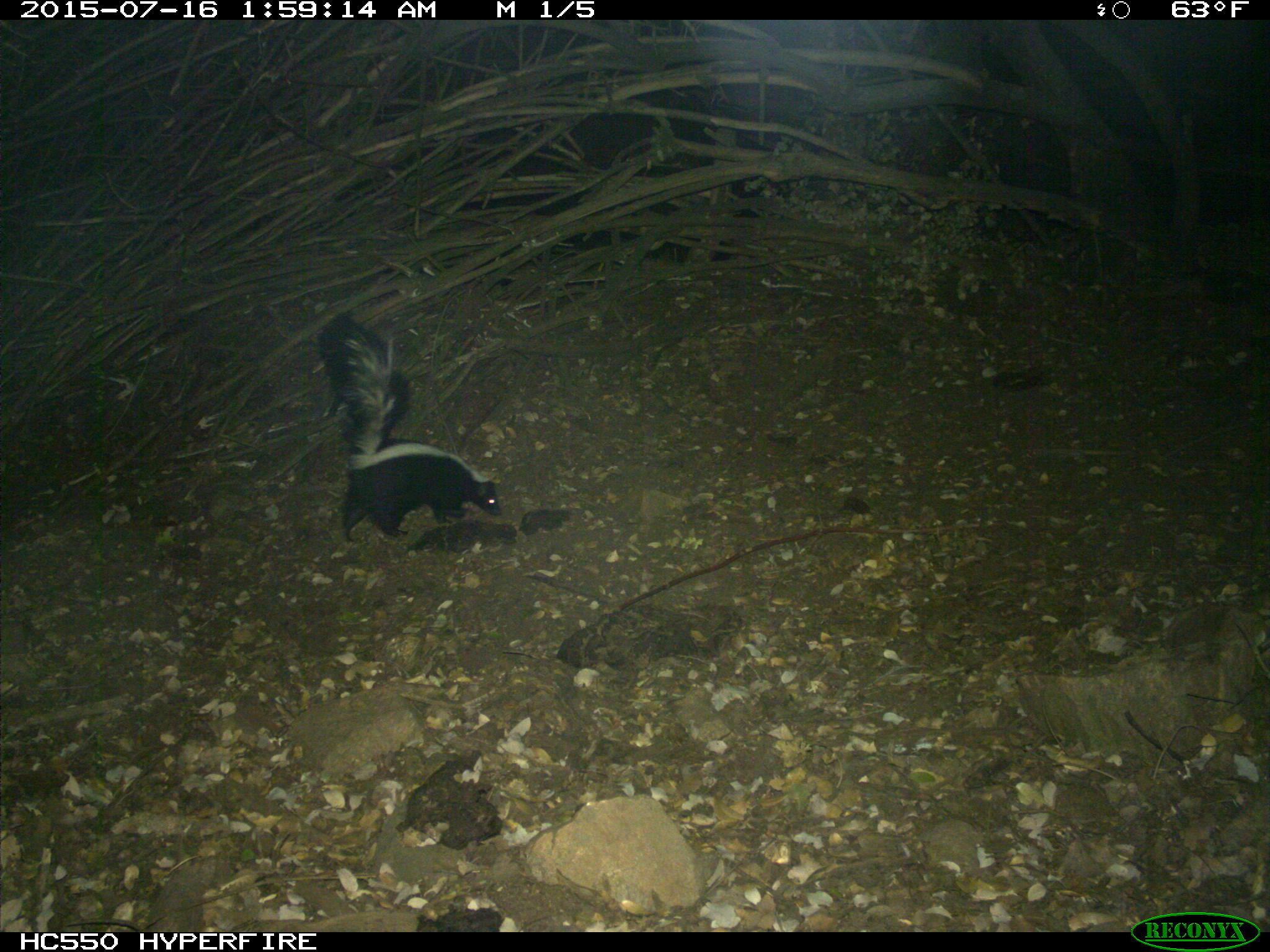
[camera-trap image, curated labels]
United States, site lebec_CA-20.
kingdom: Animalia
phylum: Chordata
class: Mammalia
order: Carnivora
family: Mephitidae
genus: Mephitis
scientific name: Mephitis mephitis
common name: striped skunk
Mephitis mephitis (striped skunk).